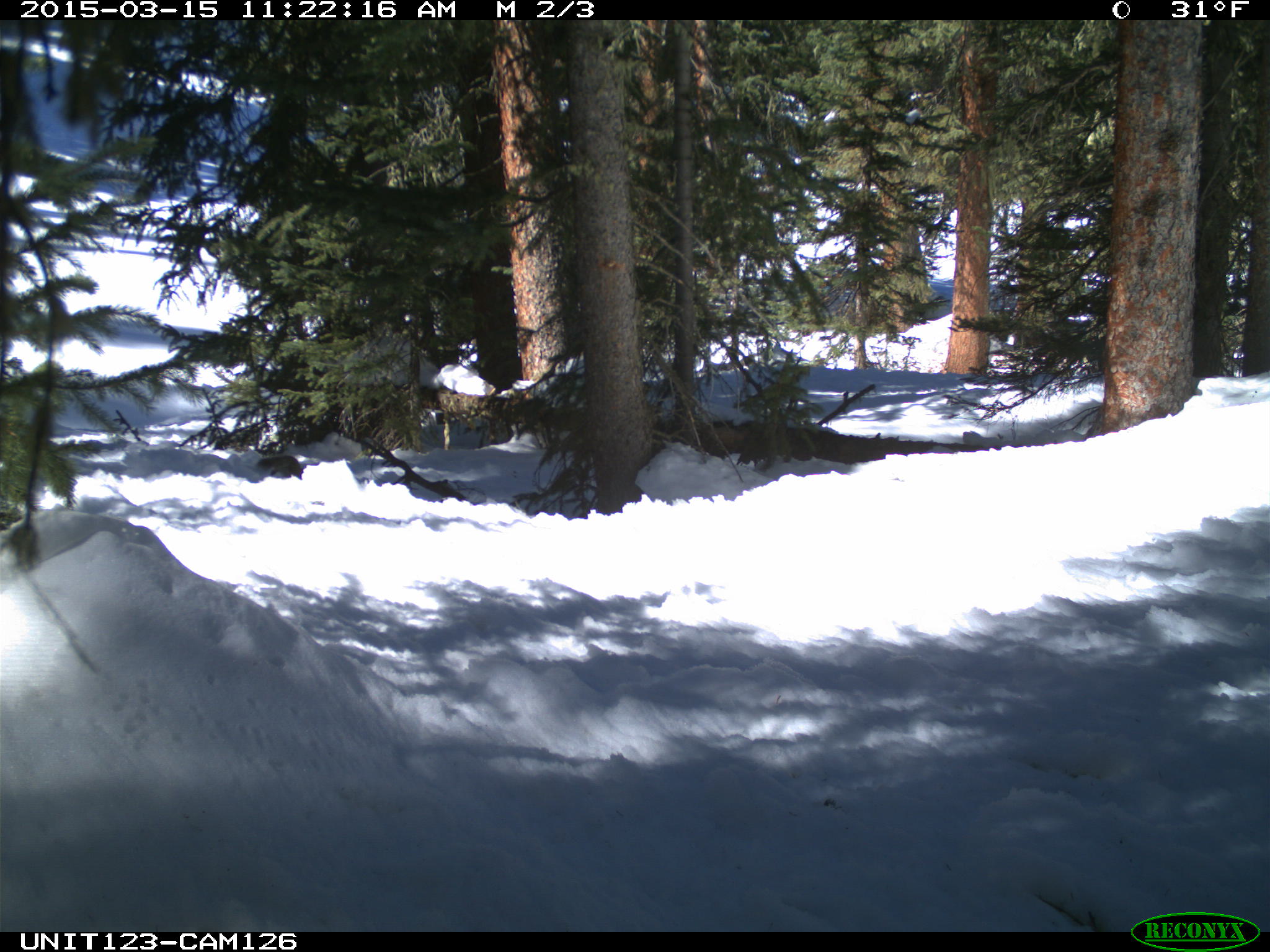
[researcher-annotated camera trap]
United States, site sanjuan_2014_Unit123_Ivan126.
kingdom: Animalia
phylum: Chordata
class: Mammalia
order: Rodentia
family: Sciuridae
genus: Tamiasciurus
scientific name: Tamiasciurus hudsonicus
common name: american red squirrel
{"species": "Tamiasciurus hudsonicus (american red squirrel)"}